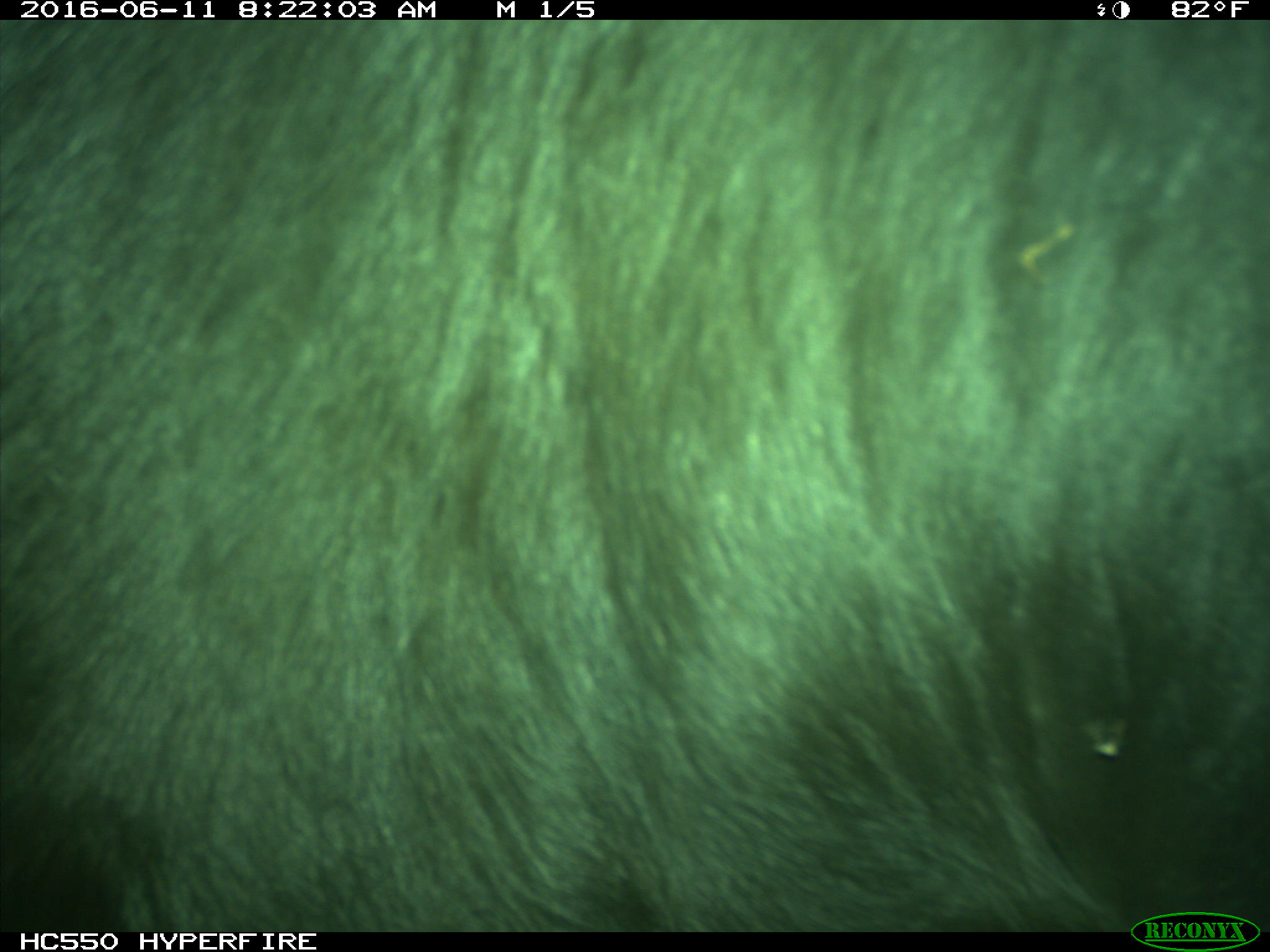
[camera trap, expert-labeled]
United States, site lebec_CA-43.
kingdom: Animalia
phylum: Chordata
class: Mammalia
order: Artiodactyla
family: Bovidae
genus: Bos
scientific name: Bos taurus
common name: domestic cow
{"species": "Bos taurus (domestic cow)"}